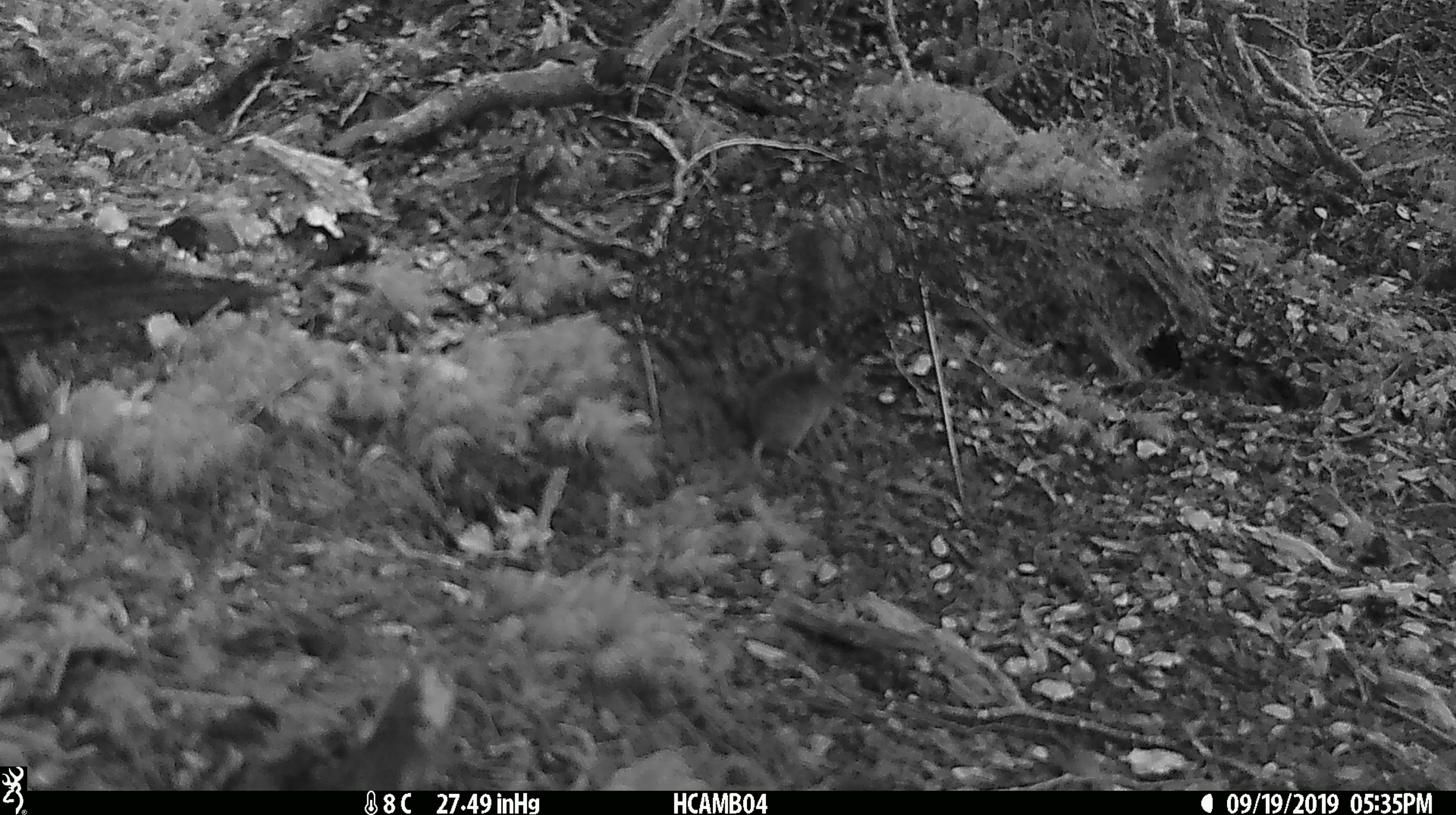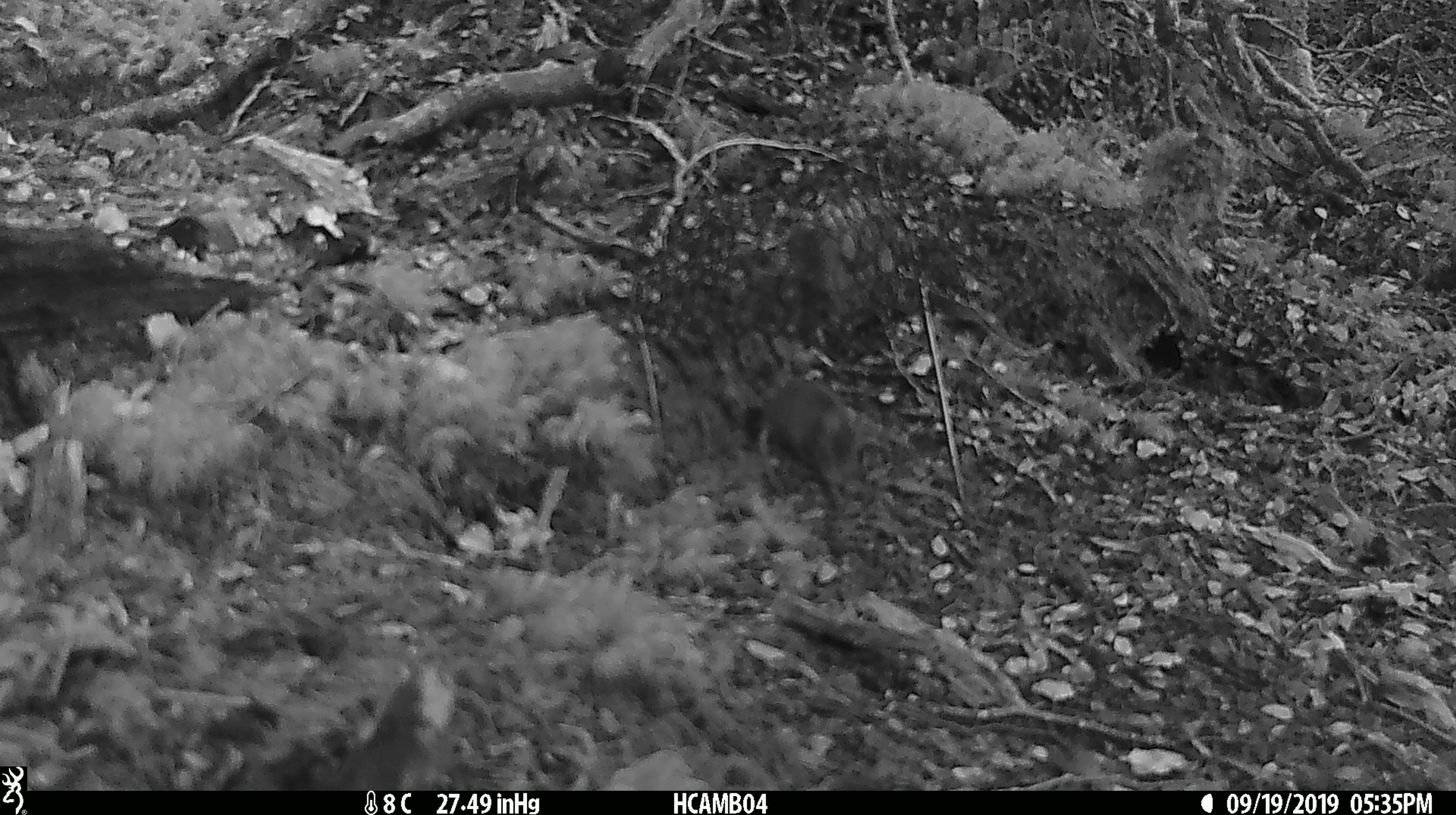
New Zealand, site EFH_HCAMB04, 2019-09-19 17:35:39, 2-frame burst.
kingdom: Animalia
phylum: Chordata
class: Mammalia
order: Rodentia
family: Muridae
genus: Mus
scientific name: Mus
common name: mouse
Mouse (Mus).